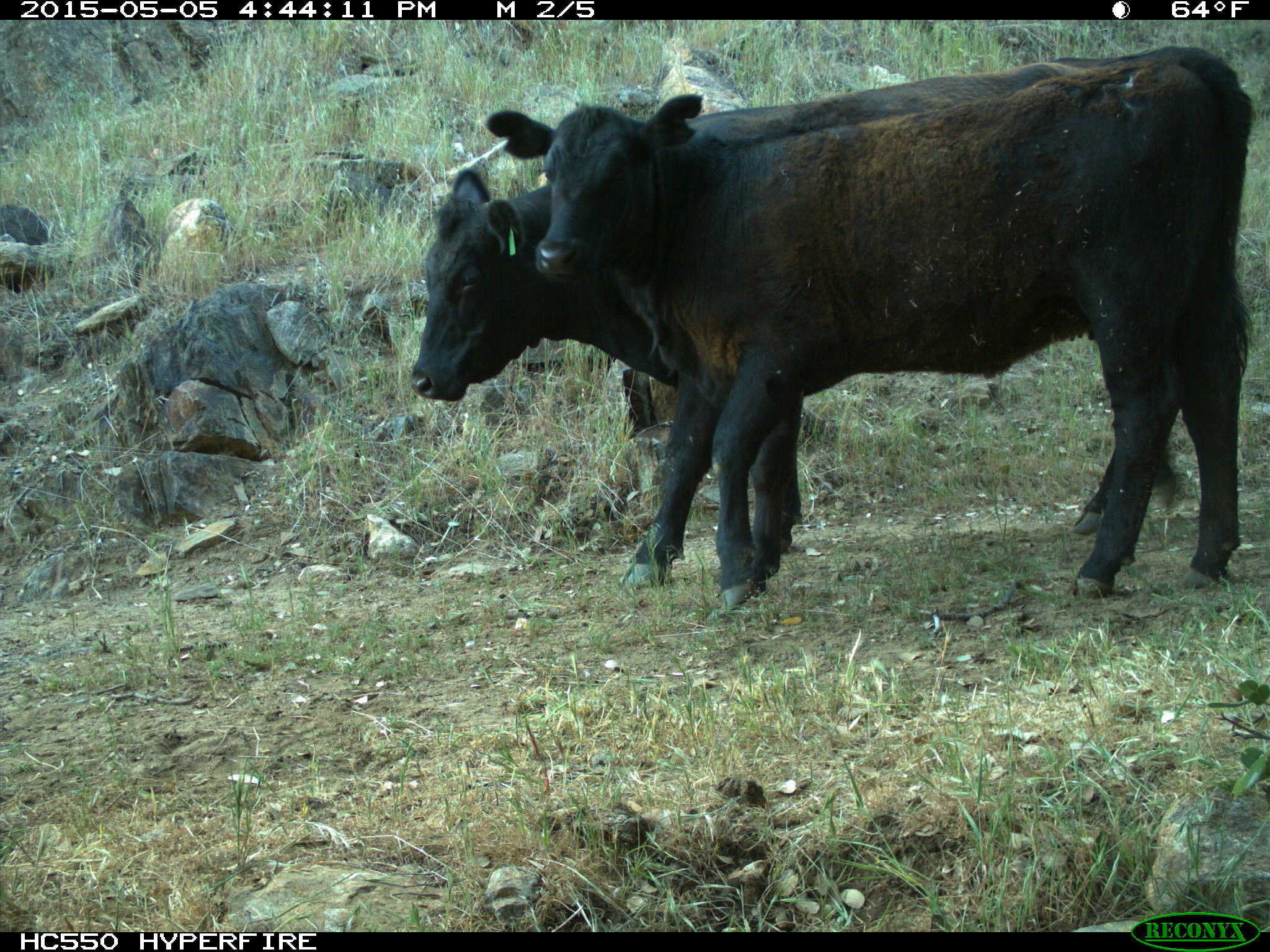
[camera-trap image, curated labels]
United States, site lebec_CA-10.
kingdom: Animalia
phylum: Chordata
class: Mammalia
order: Artiodactyla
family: Bovidae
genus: Bos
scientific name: Bos taurus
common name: domestic cow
Bos taurus (domestic cow).